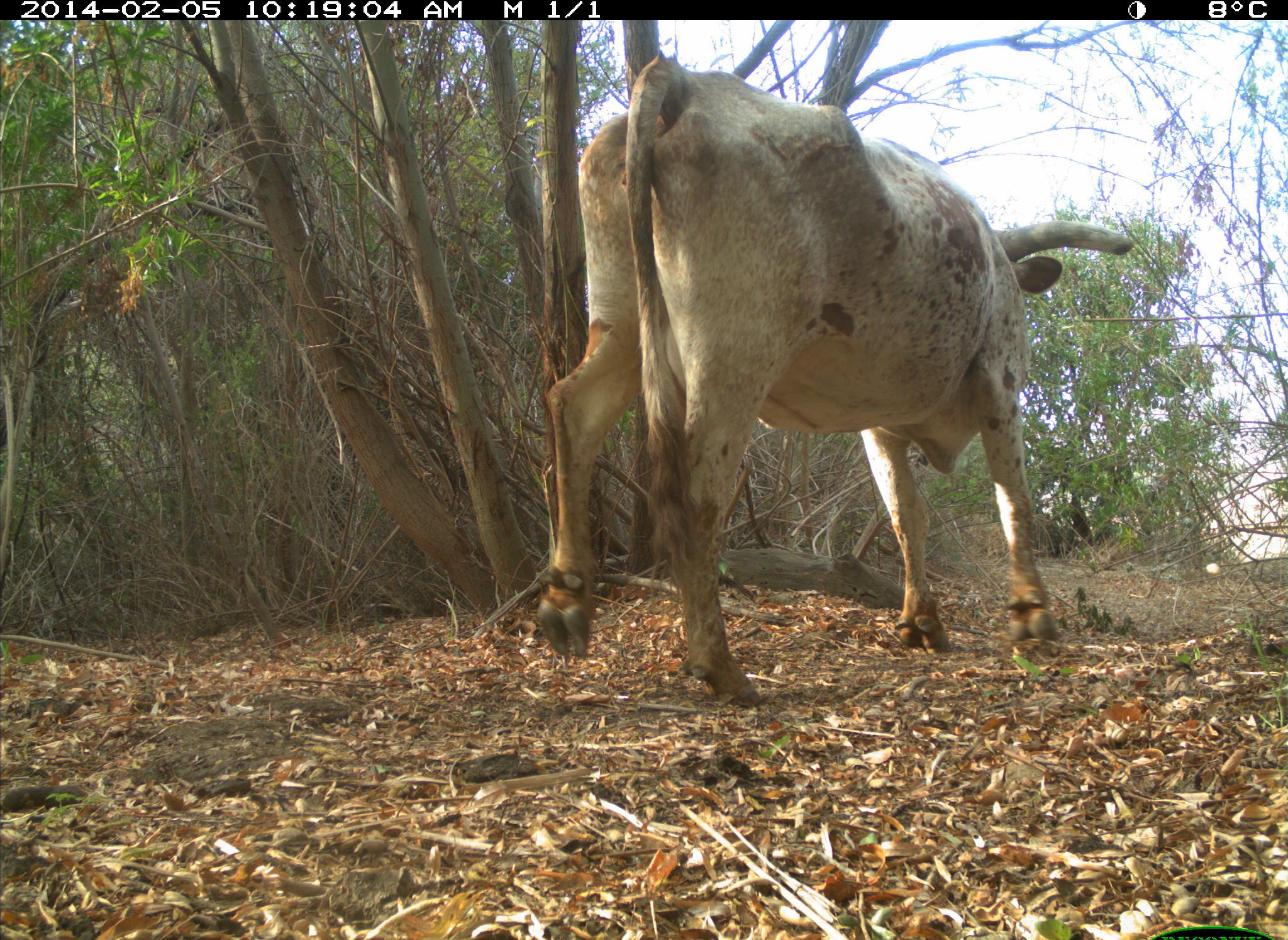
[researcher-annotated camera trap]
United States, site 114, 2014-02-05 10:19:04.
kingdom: Animalia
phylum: Chordata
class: Mammalia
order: Artiodactyla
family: Bovidae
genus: Bos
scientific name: Bos taurus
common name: cow